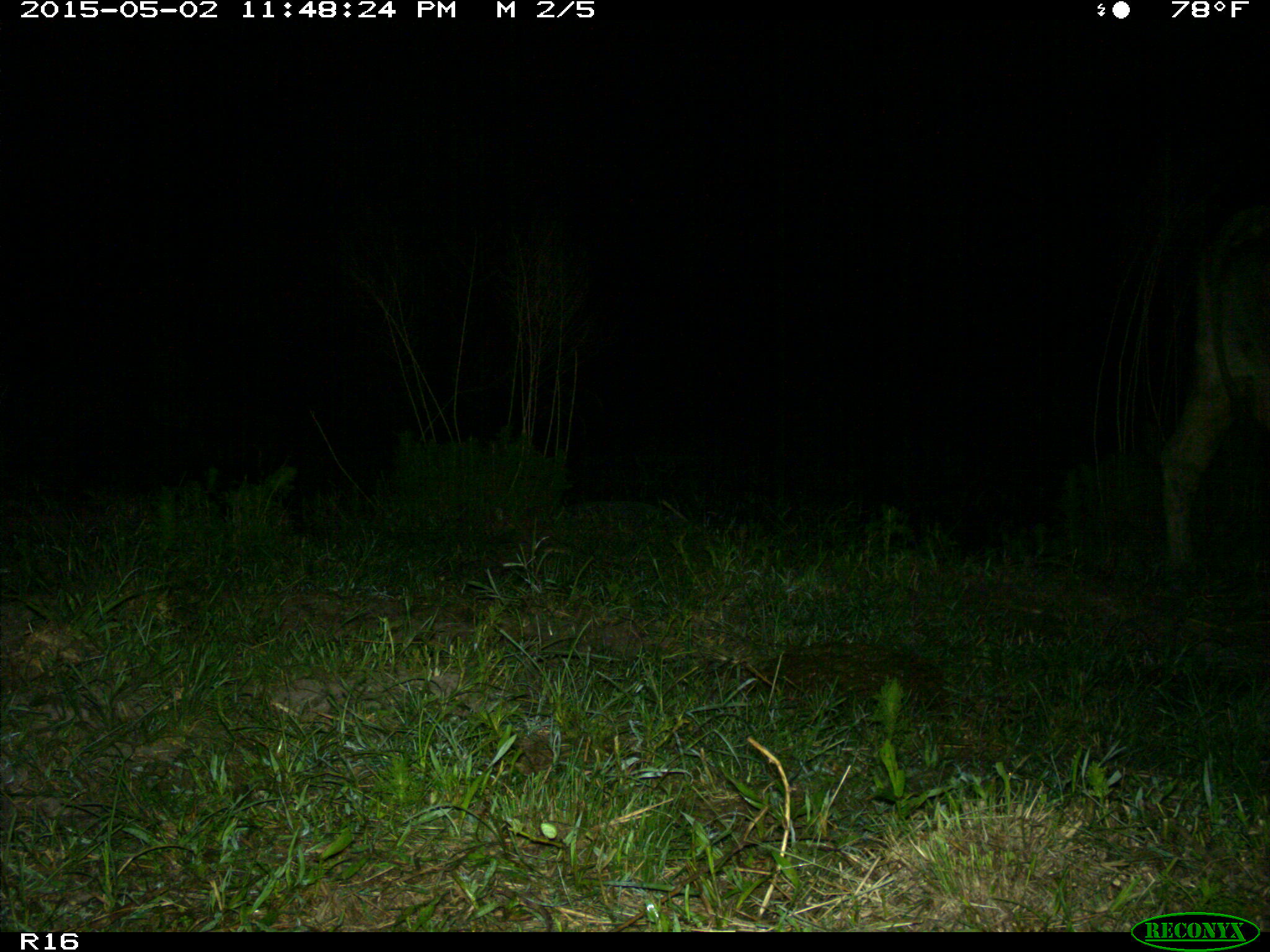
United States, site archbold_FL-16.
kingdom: Animalia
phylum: Chordata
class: Mammalia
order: Artiodactyla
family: Bovidae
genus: Bos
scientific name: Bos taurus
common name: domestic cow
Bos taurus (domestic cow).